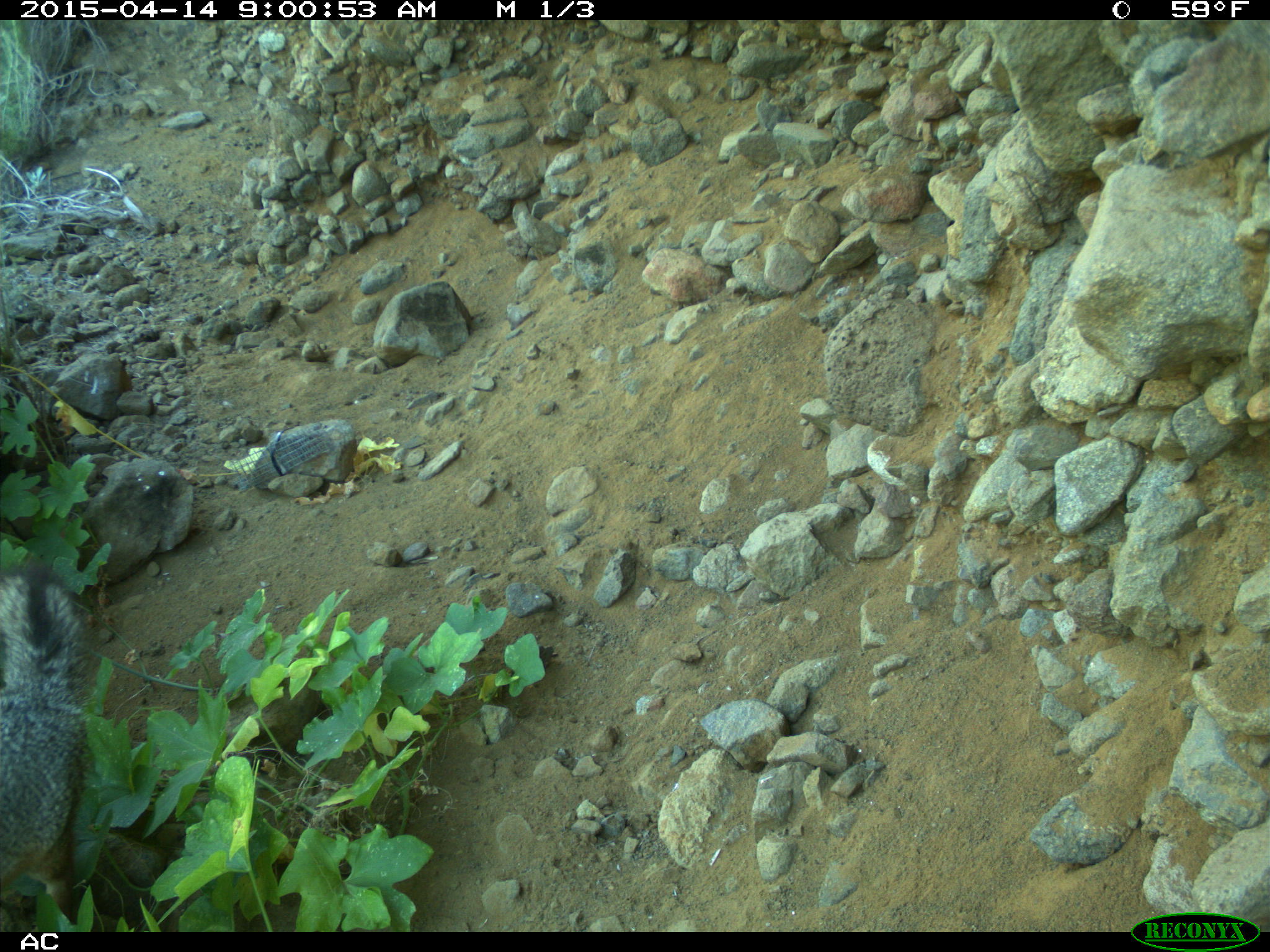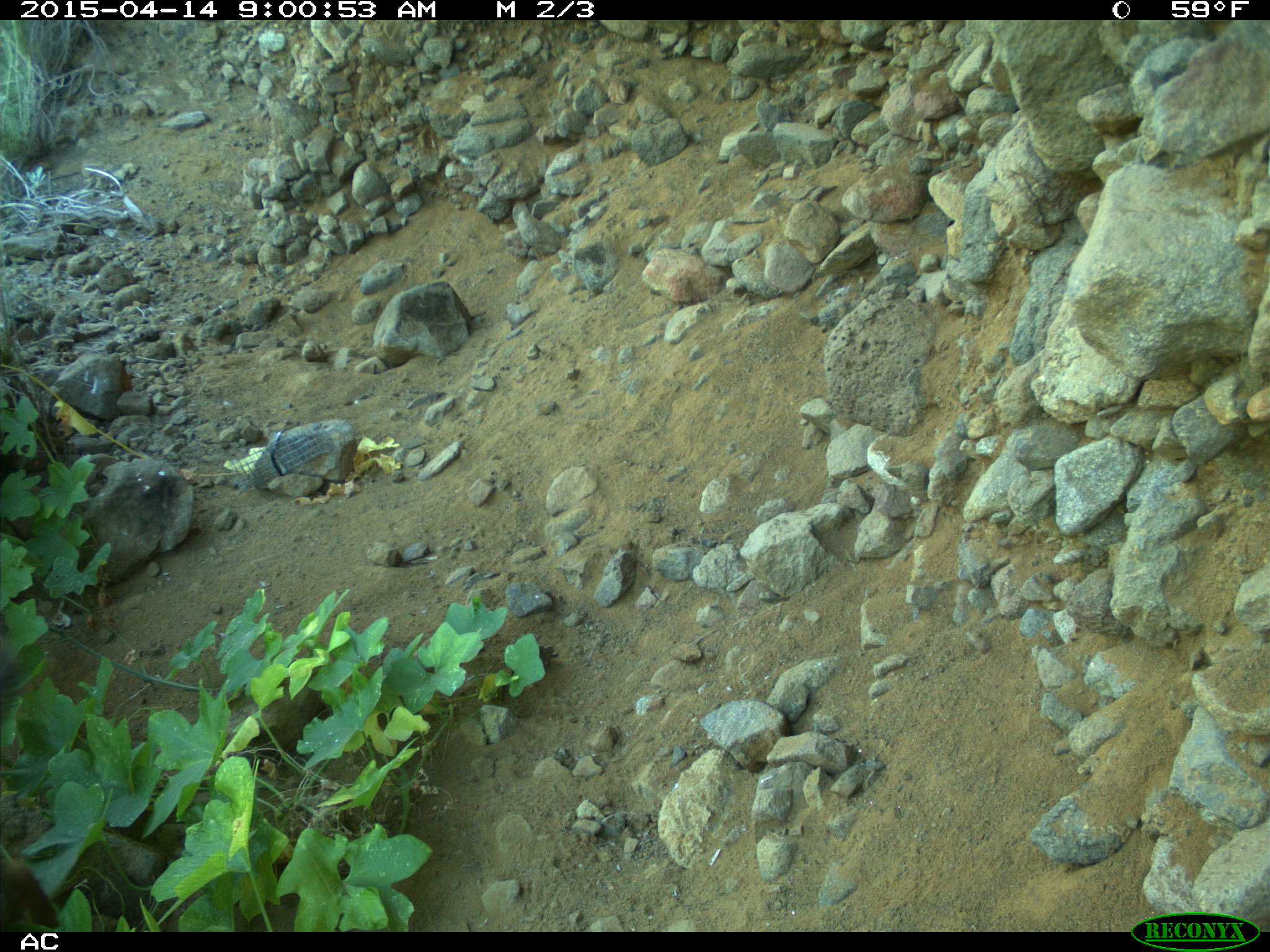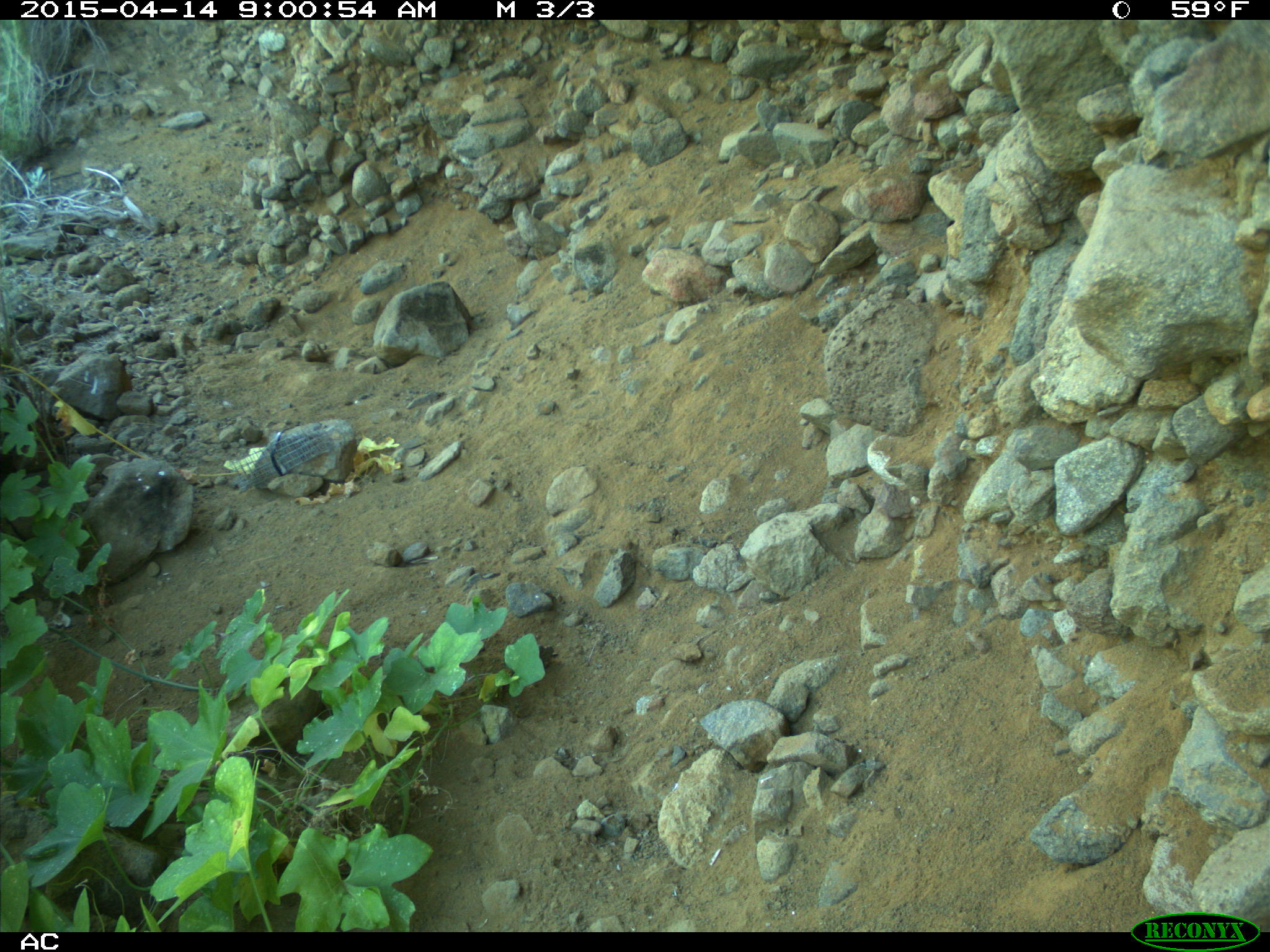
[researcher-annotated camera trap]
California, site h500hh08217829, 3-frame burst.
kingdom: Animalia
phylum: Chordata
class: Mammalia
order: Carnivora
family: Canidae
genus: Urocyon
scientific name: Urocyon littoralis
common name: island fox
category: fox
Fox (island fox) (Urocyon littoralis).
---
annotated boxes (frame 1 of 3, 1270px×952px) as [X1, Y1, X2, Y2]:
fox: [0, 554, 87, 916]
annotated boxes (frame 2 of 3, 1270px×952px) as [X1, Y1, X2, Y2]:
fox: [1, 854, 60, 927]